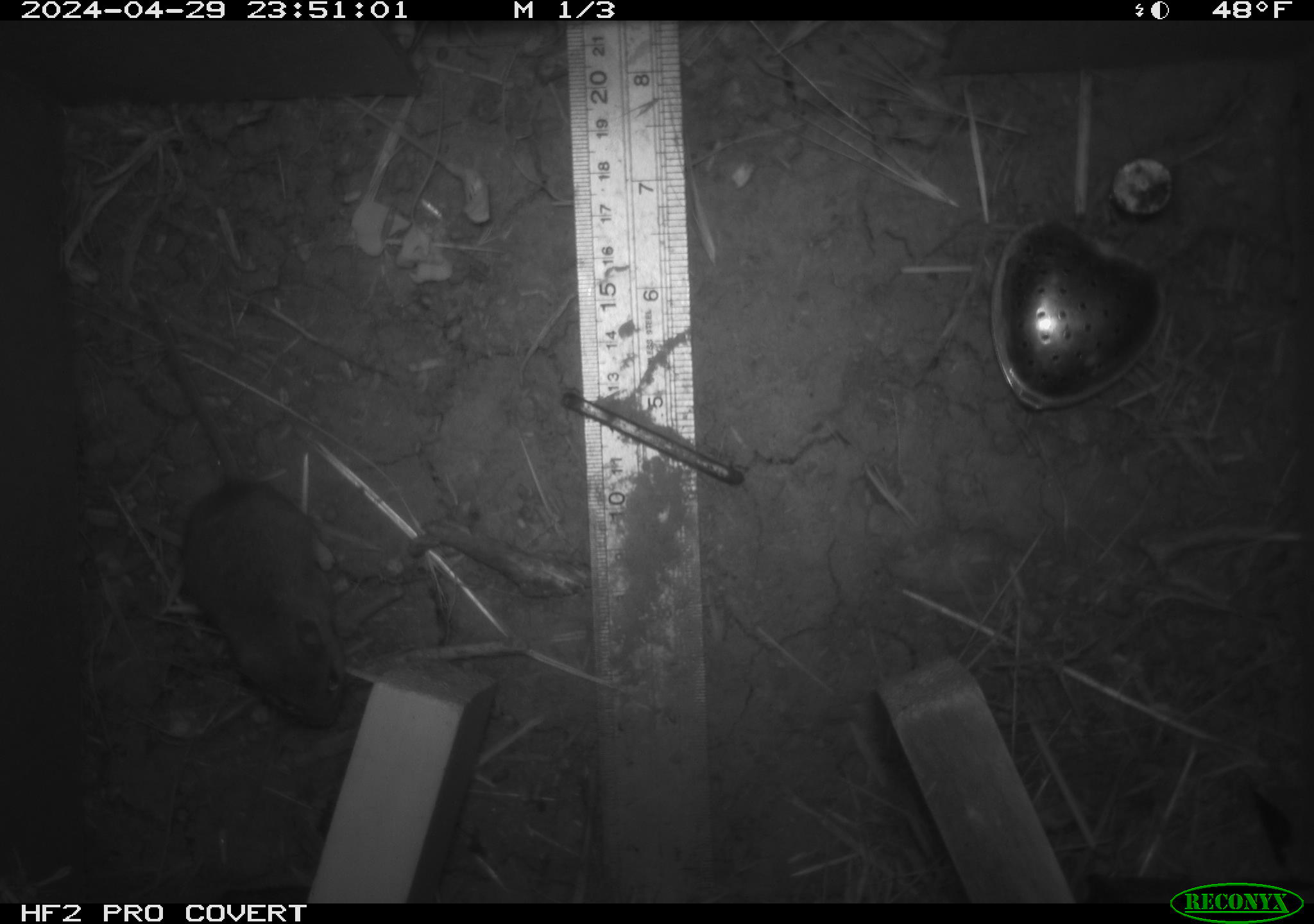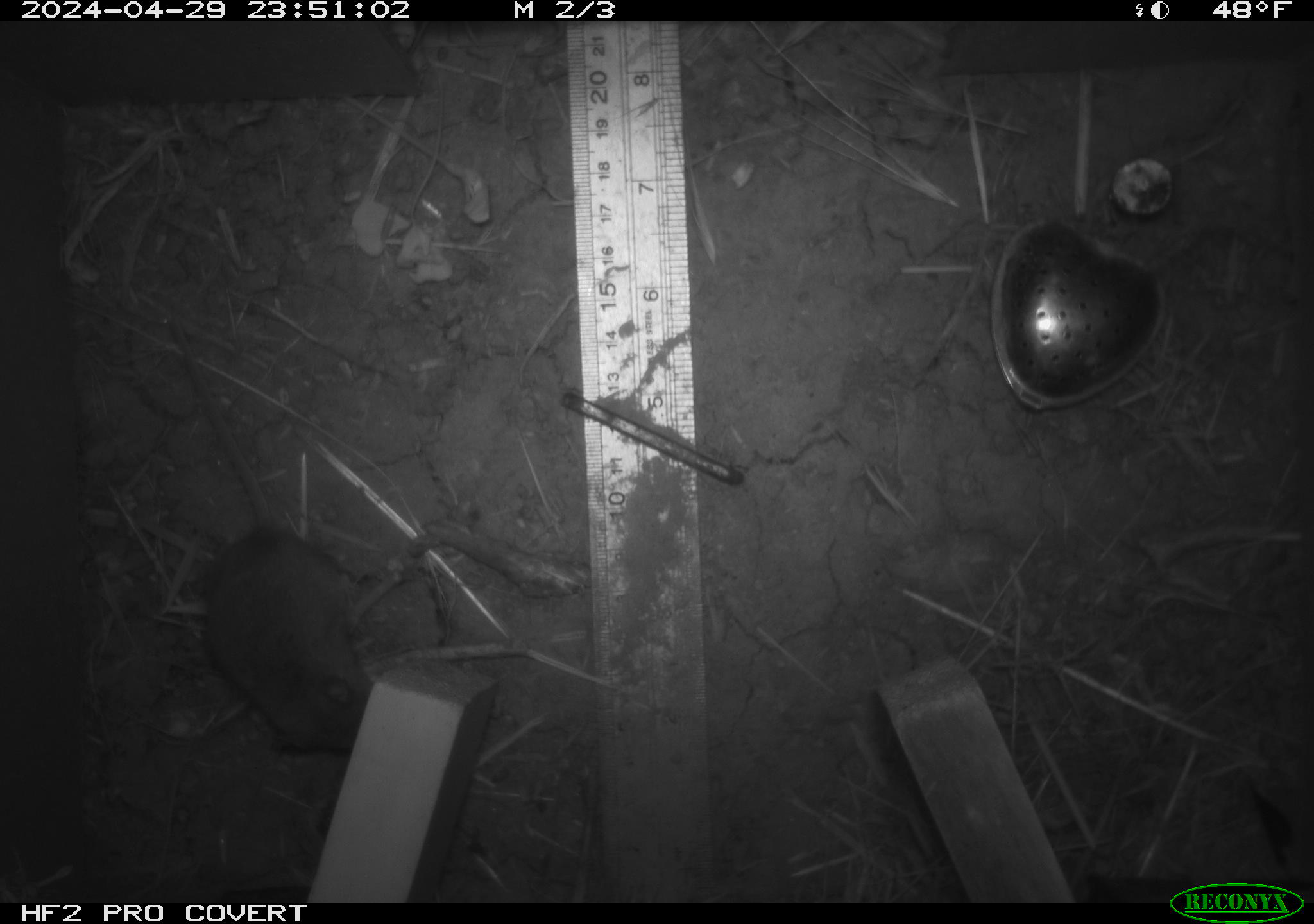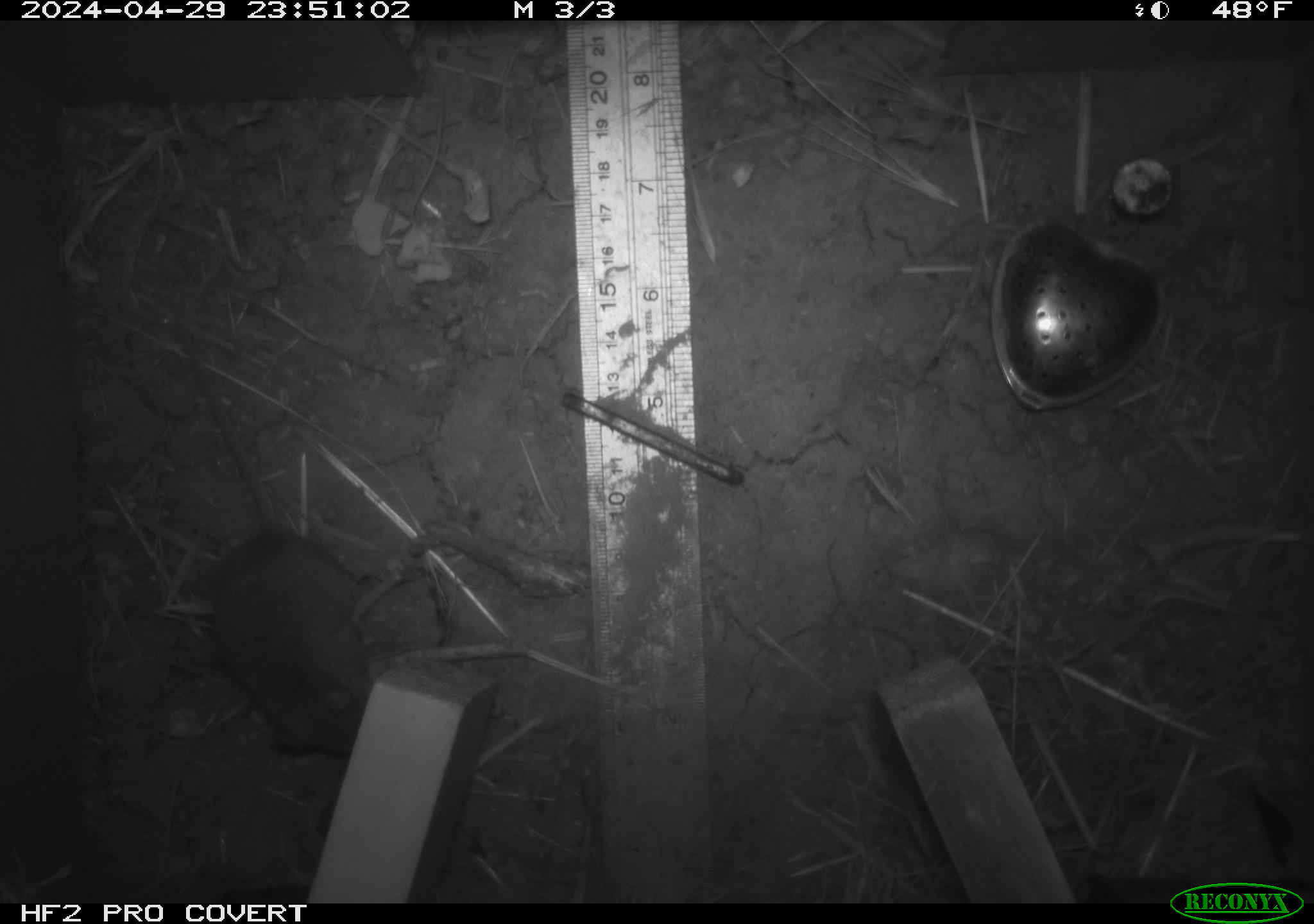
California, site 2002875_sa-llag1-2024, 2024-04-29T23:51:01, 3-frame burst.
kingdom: Animalia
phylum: Chordata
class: Mammalia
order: Rodentia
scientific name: Rodentia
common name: mouse species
Mouse species (Rodentia).